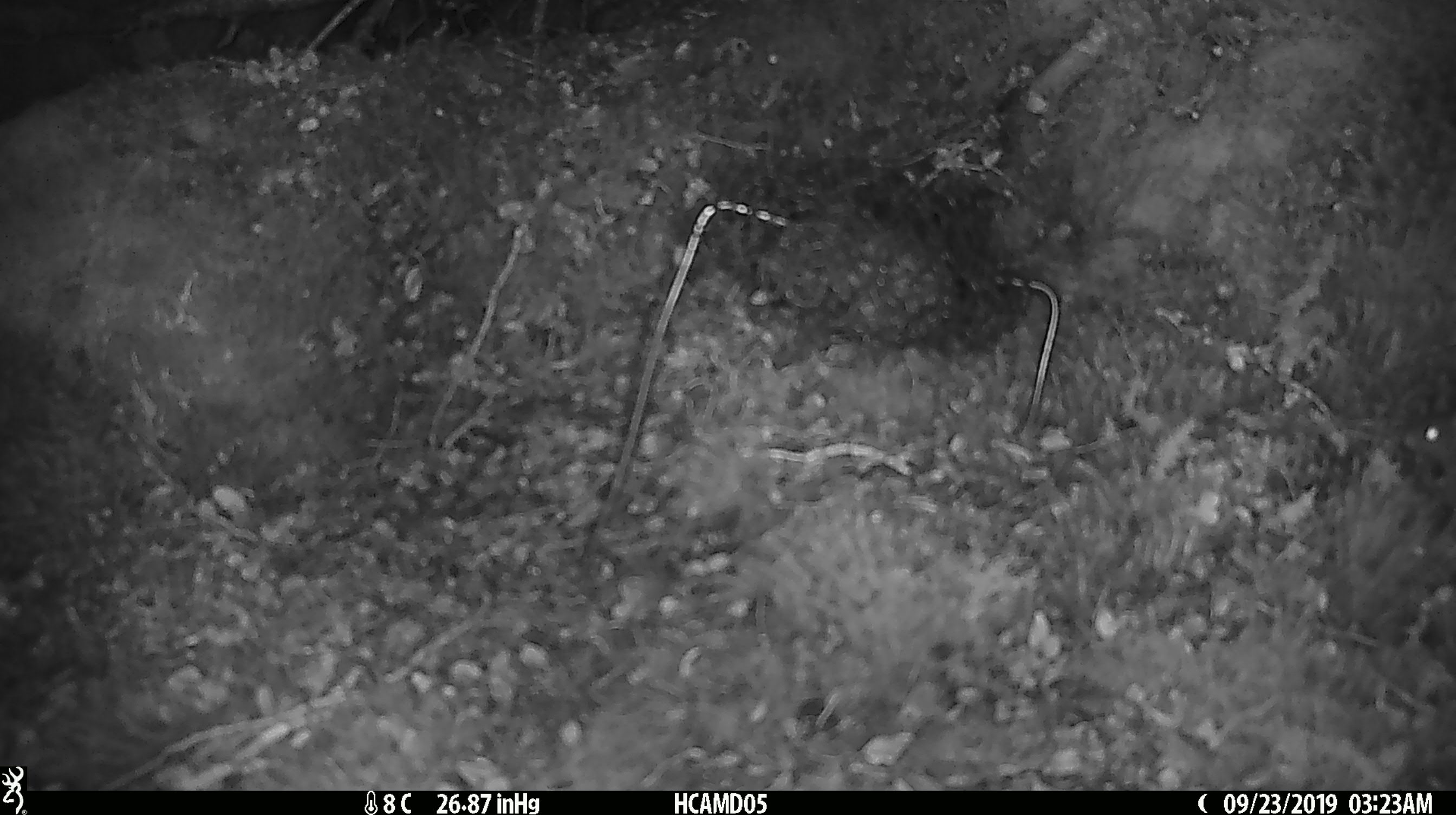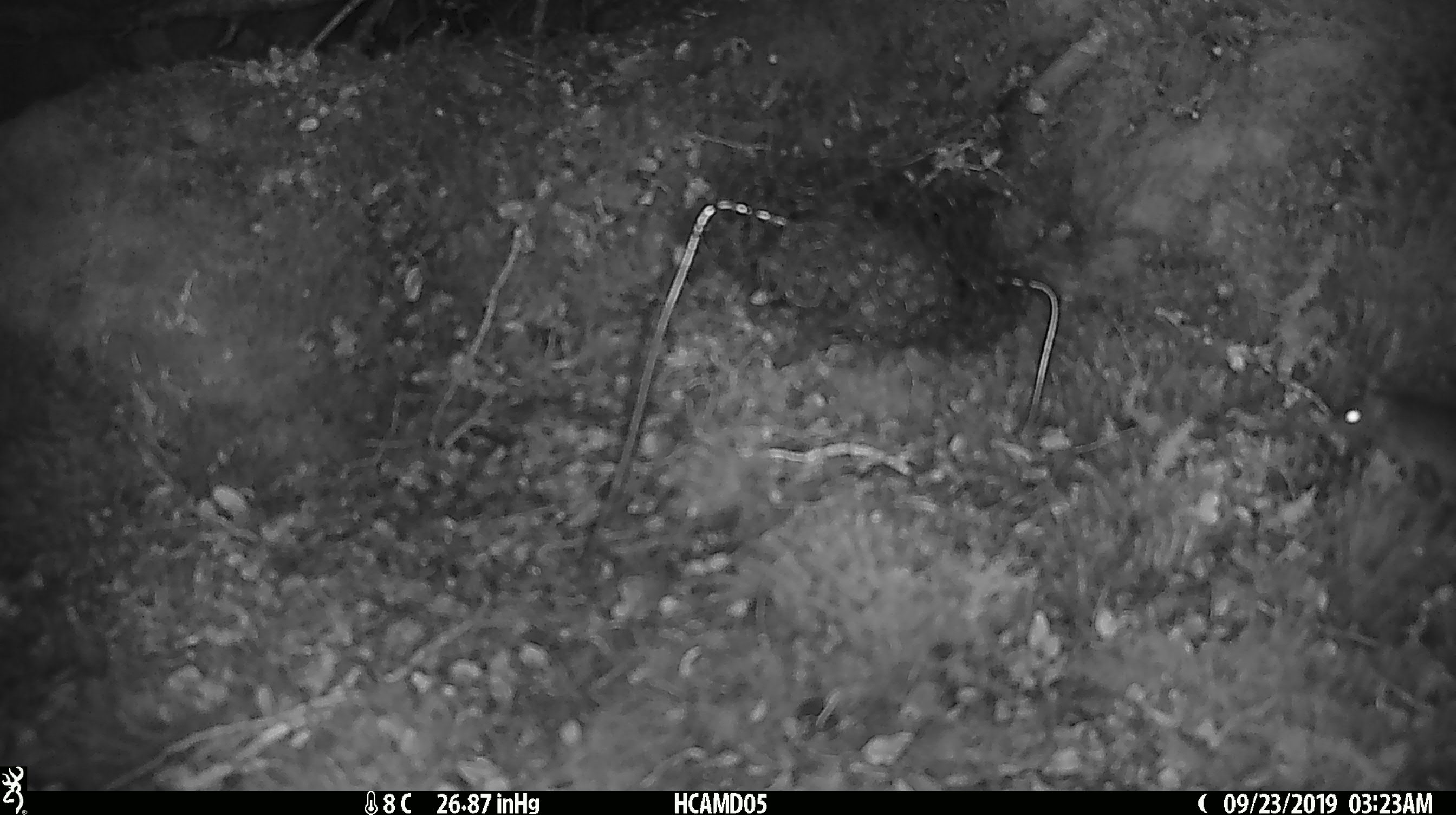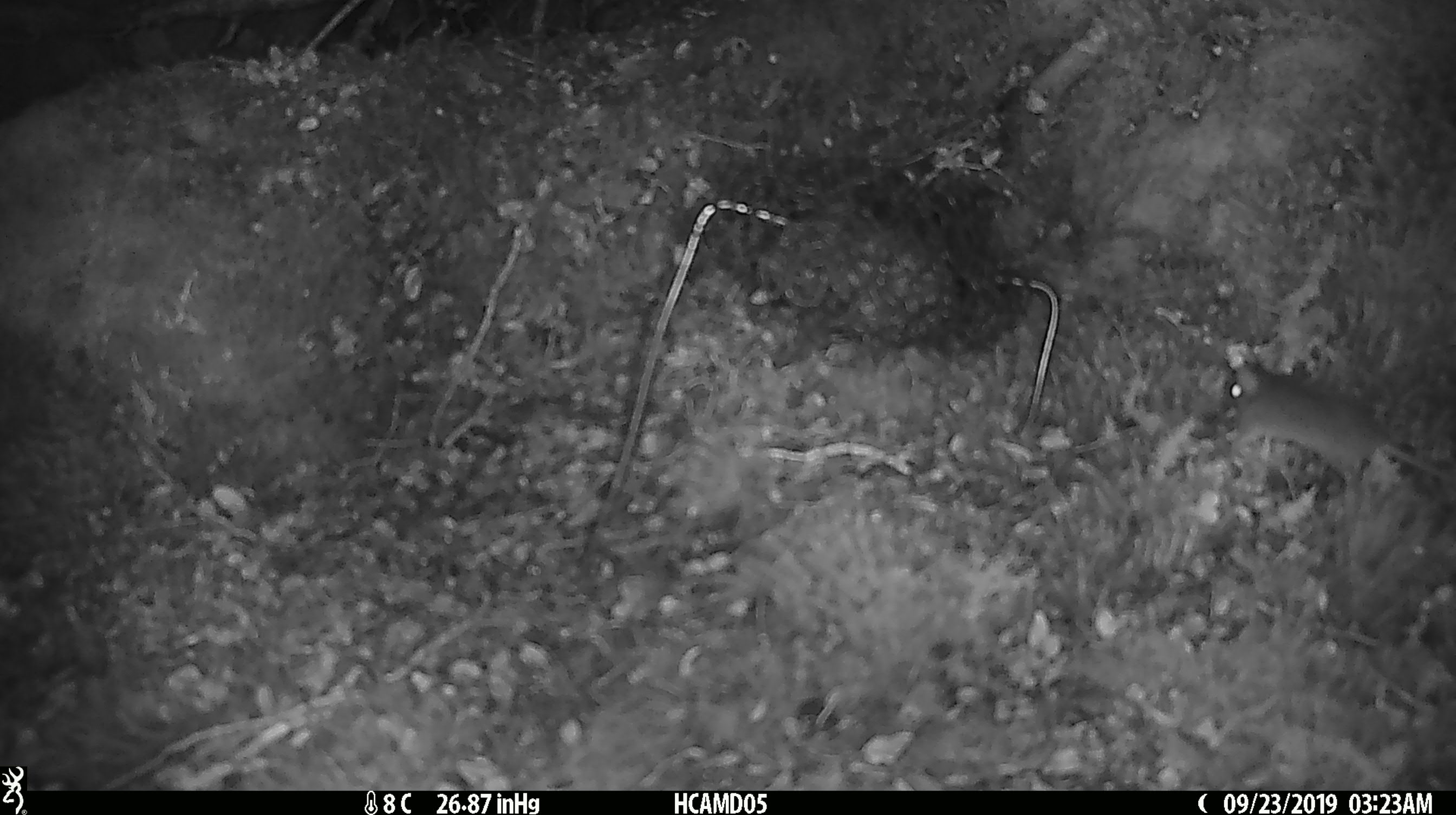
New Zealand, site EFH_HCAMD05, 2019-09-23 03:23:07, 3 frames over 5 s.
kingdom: Animalia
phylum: Chordata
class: Mammalia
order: Rodentia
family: Muridae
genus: Mus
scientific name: Mus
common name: mouse